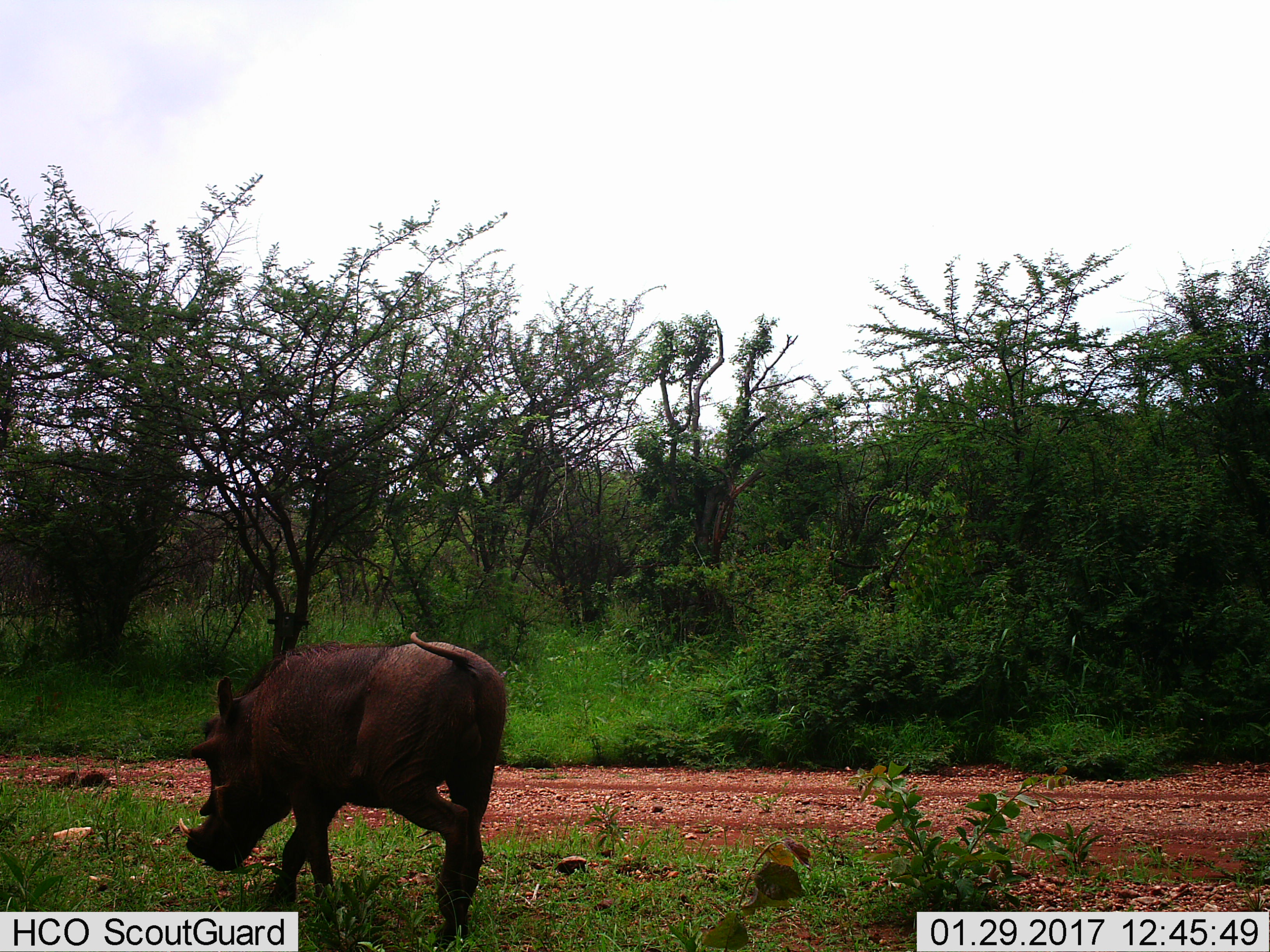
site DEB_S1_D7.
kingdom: Animalia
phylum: Chordata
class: Mammalia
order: Artiodactyla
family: Suidae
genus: Phacochoerus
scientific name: Phacochoerus africanus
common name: warthog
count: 1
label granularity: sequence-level